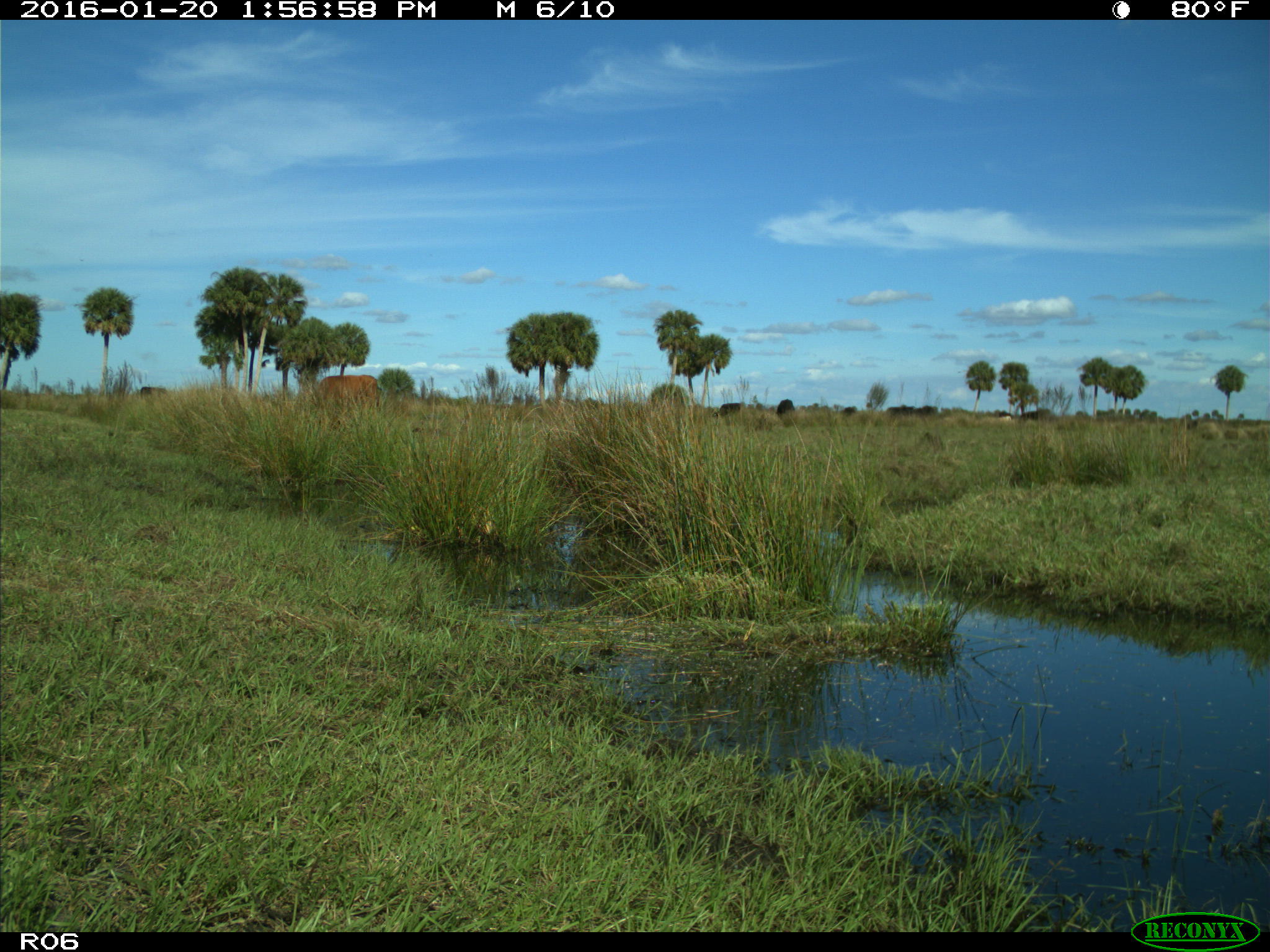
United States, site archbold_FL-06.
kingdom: Animalia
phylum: Chordata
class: Mammalia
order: Artiodactyla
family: Bovidae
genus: Bos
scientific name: Bos taurus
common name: domestic cow